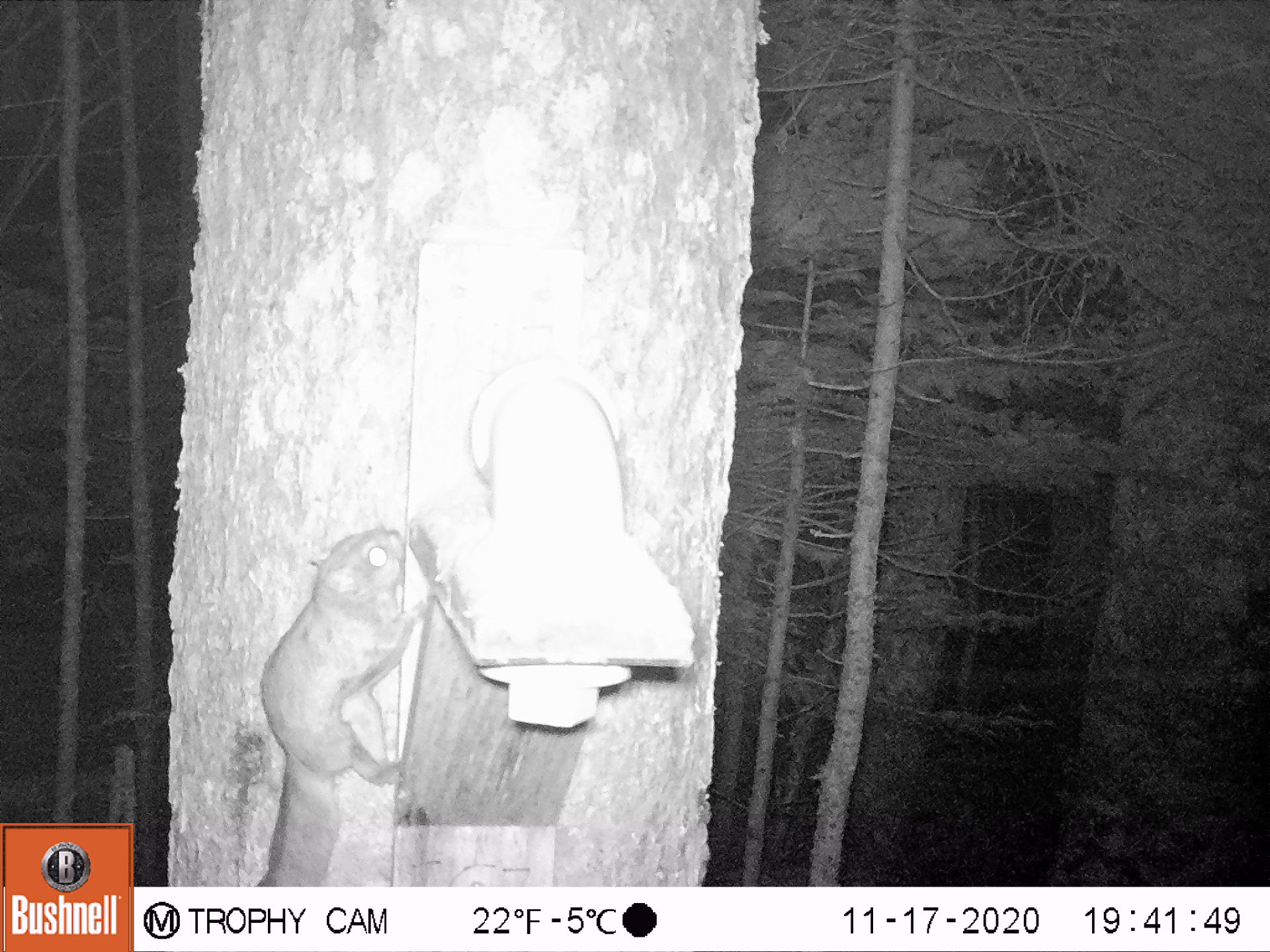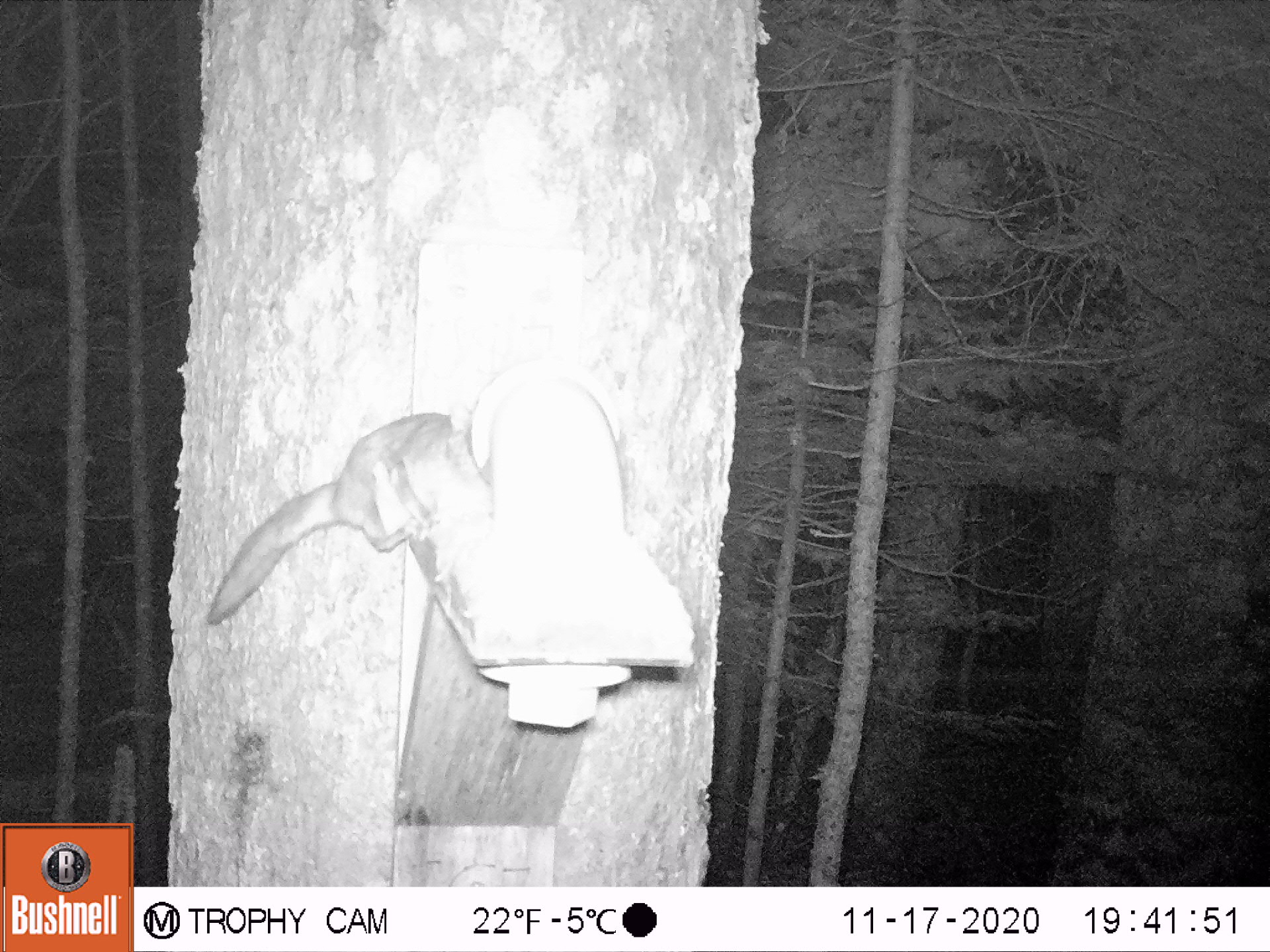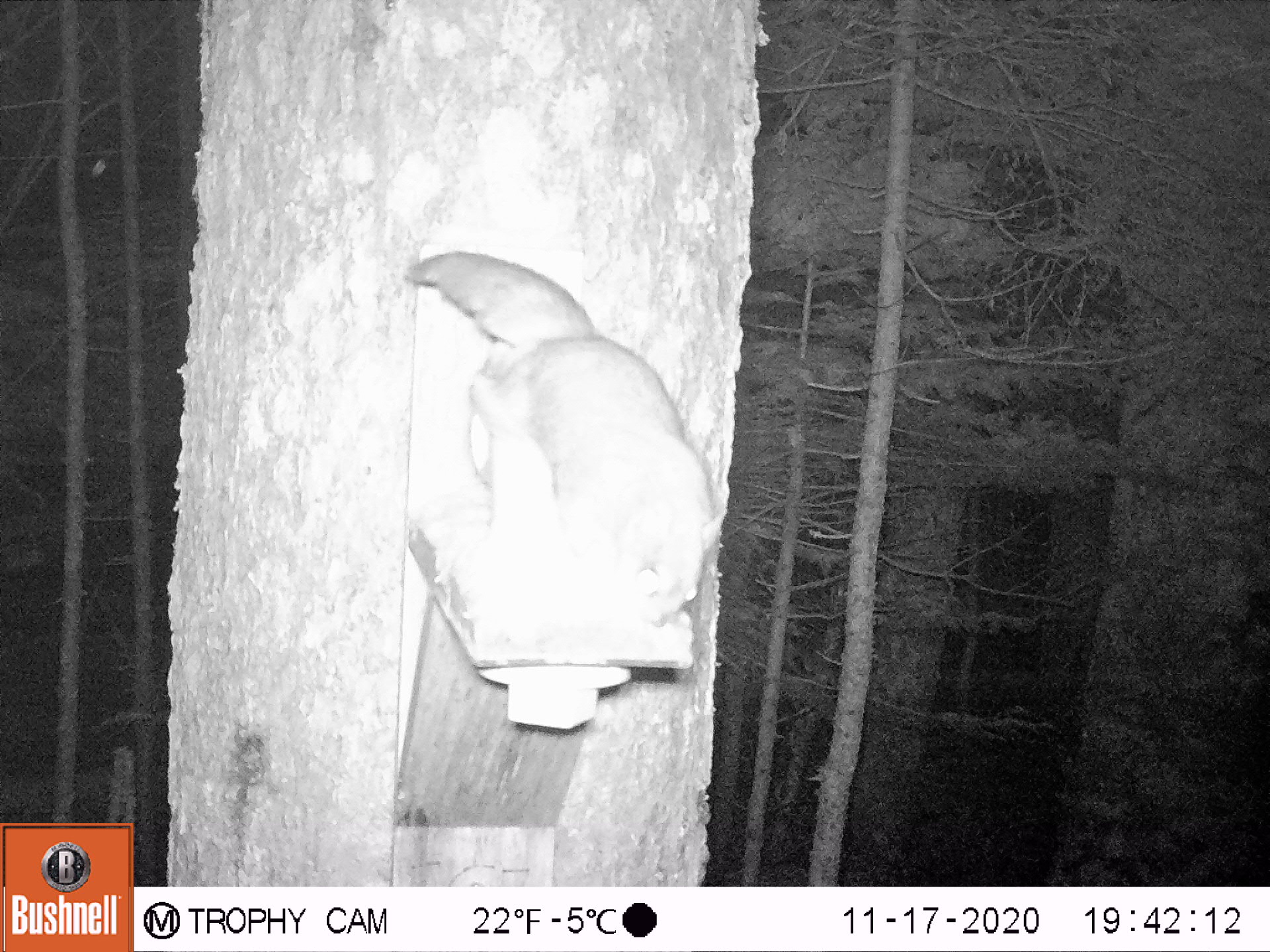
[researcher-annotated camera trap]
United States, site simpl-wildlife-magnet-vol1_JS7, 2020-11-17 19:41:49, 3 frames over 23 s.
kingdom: Animalia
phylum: Chordata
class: Mammalia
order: Rodentia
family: Sciuridae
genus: Glaucomys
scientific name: Glaucomys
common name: flying squirrel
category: flying squirrel sp.